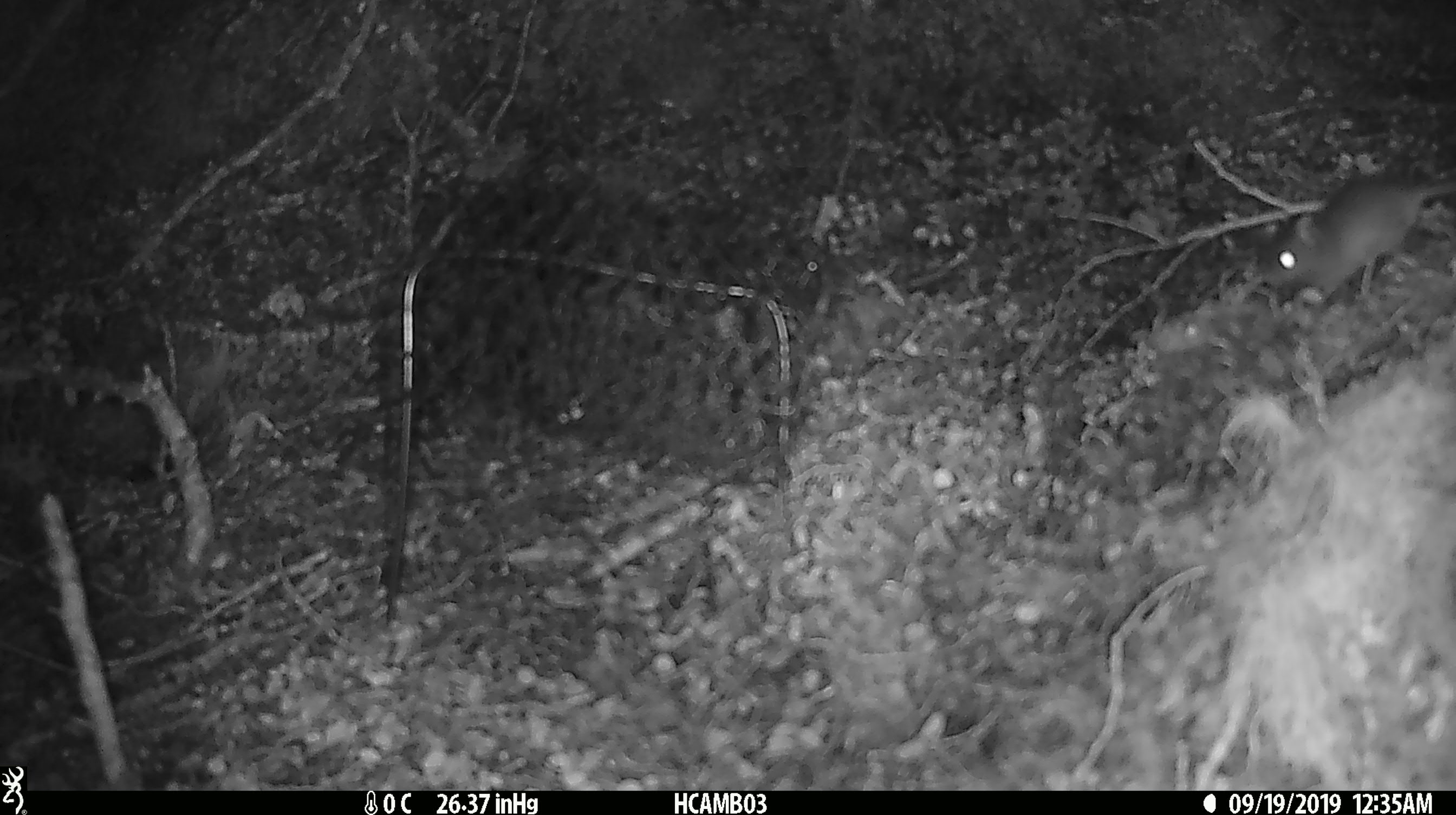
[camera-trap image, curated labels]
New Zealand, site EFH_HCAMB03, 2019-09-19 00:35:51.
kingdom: Animalia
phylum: Chordata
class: Mammalia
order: Rodentia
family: Muridae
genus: Mus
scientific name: Mus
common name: mouse